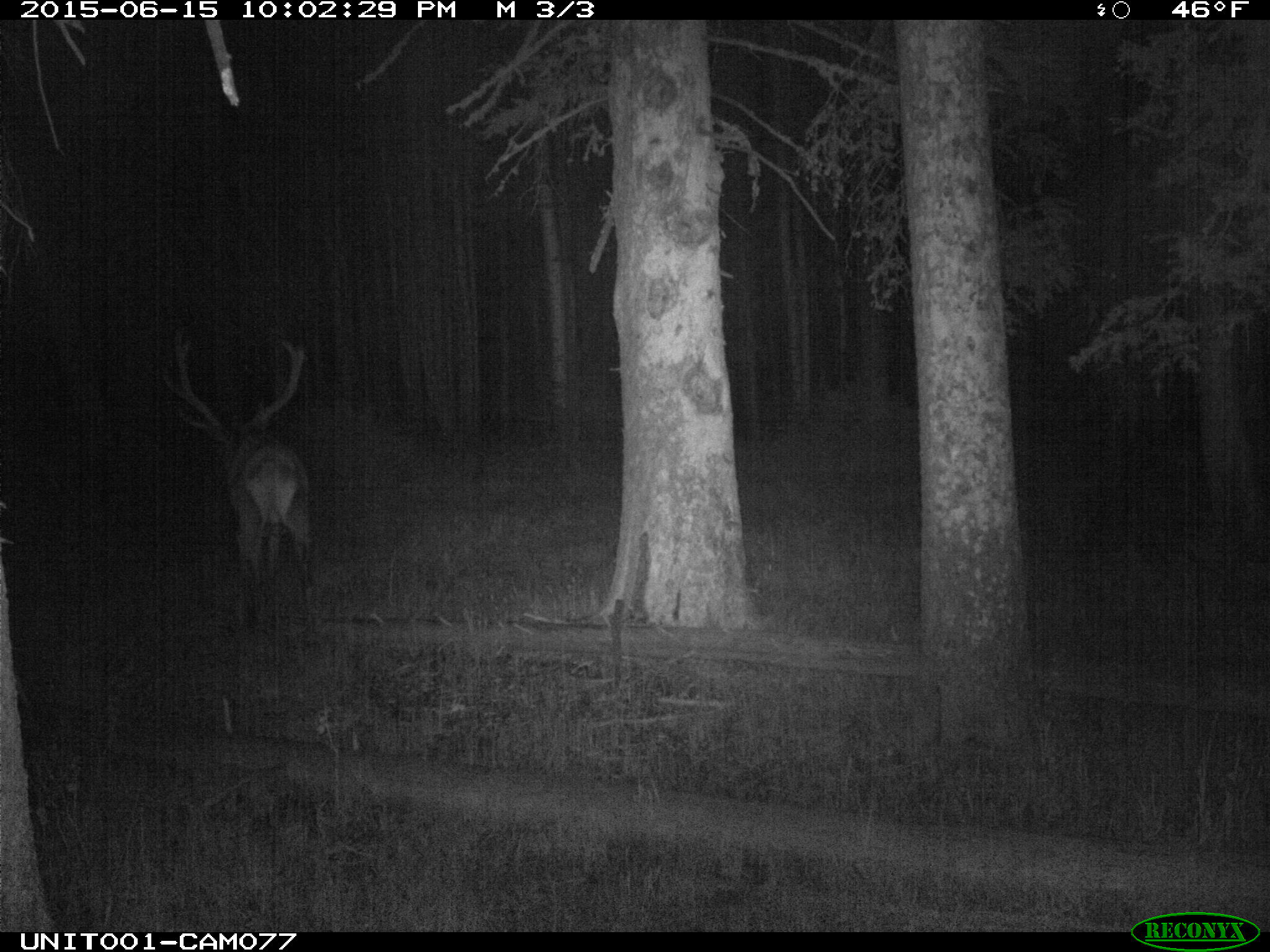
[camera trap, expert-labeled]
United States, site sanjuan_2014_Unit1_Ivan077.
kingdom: Animalia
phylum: Chordata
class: Mammalia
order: Artiodactyla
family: Cervidae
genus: Cervus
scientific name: Cervus elaphus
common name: red deer